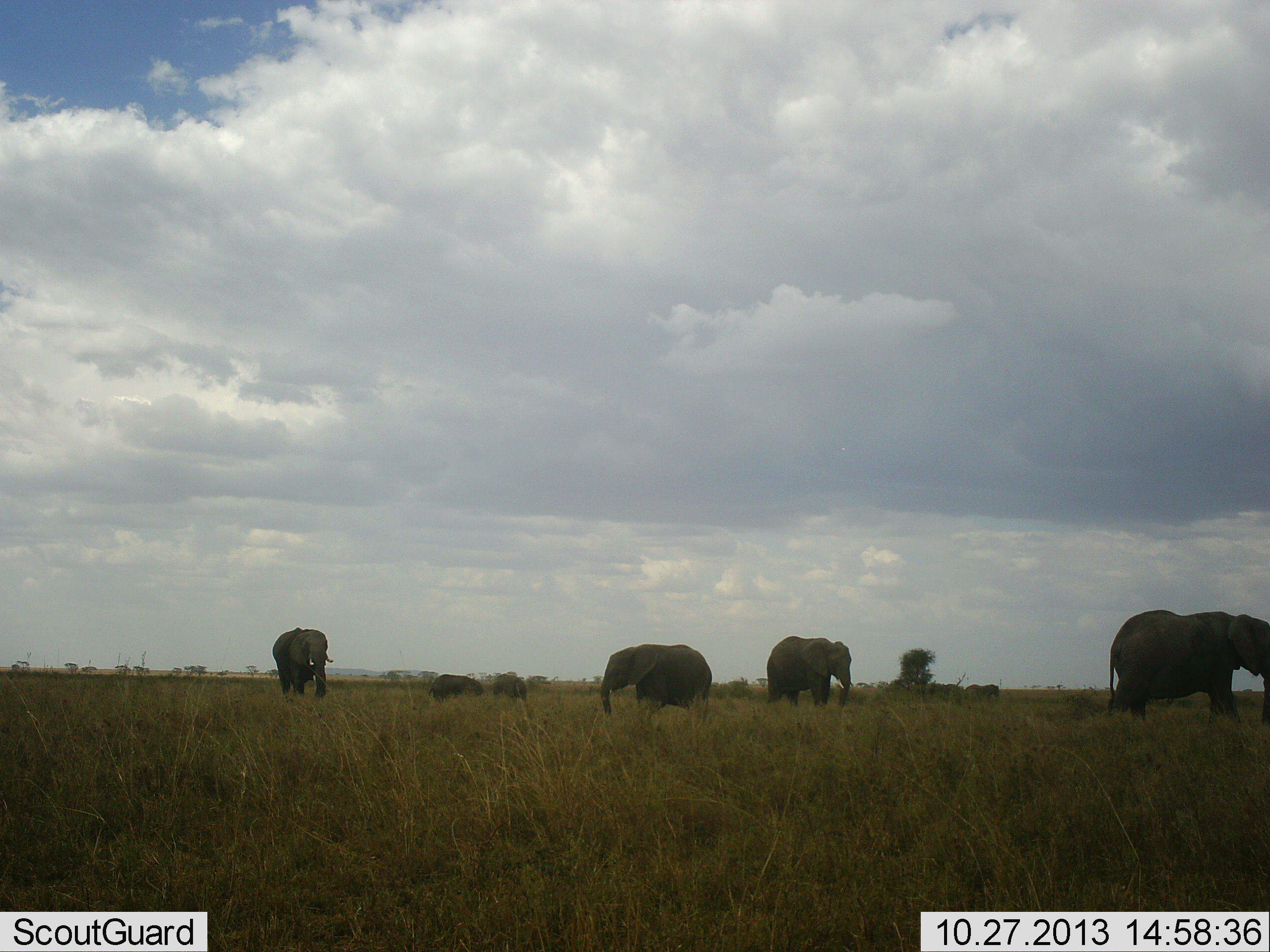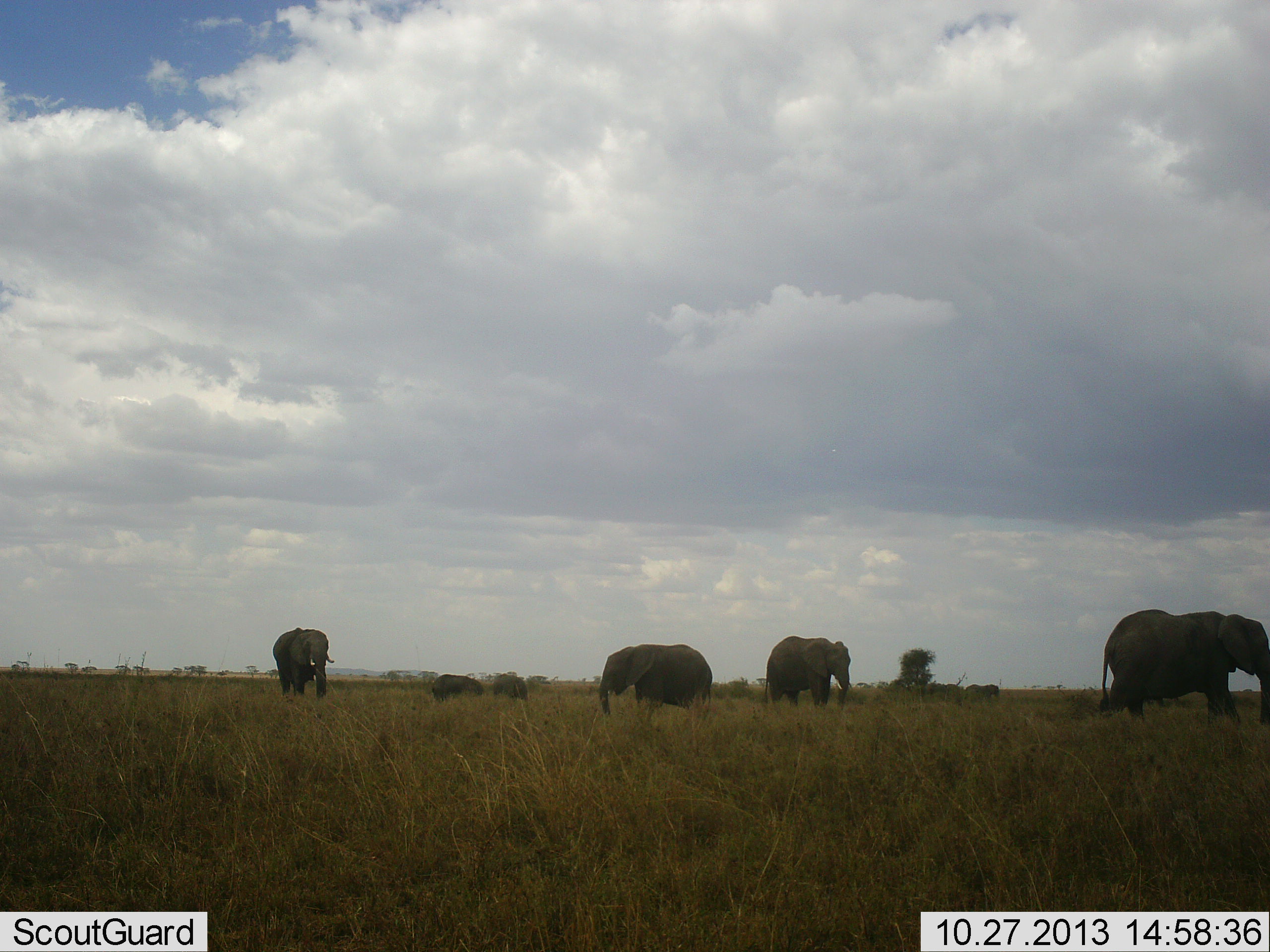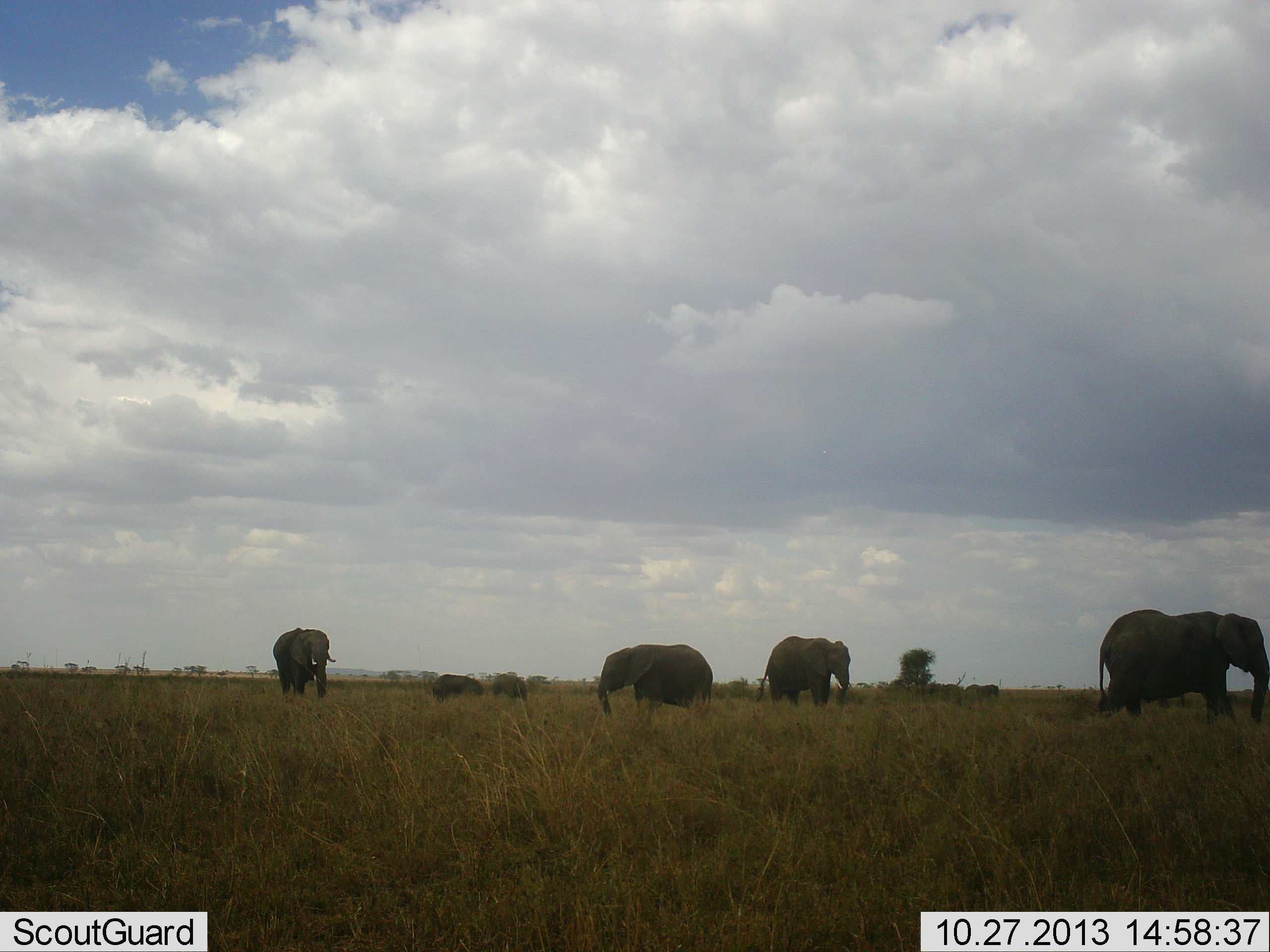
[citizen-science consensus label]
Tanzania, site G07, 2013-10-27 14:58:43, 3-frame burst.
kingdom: Animalia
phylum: Chordata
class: Mammalia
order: Proboscidea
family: Elephantidae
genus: Loxodonta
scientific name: Loxodonta africana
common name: african bush elephant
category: elephant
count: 6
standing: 50%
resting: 0%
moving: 60%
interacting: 0%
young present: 0%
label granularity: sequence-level